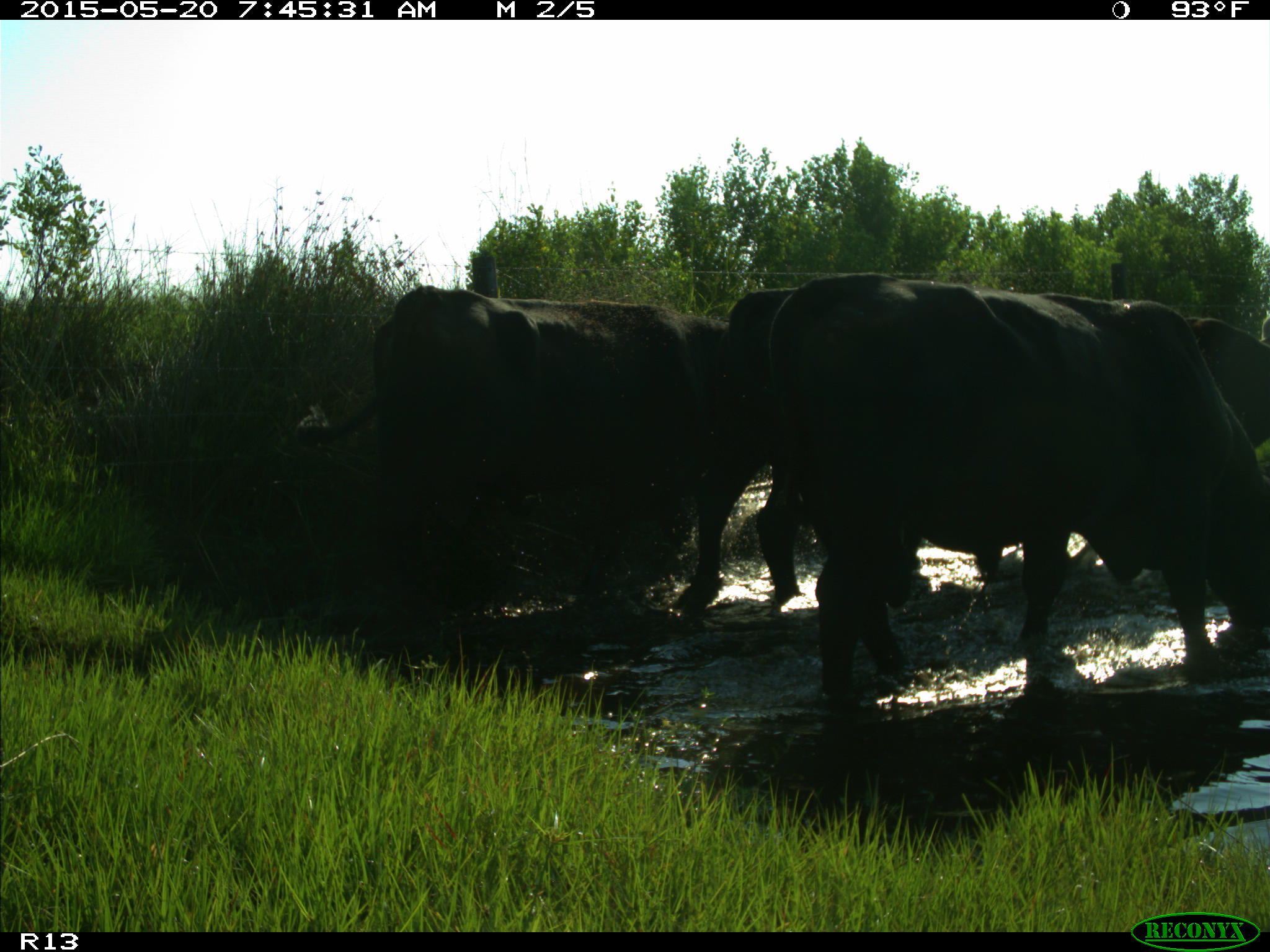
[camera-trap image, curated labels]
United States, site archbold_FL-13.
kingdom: Animalia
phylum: Chordata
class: Mammalia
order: Artiodactyla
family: Bovidae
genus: Bos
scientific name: Bos taurus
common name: domestic cow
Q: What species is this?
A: Bos taurus (domestic cow).